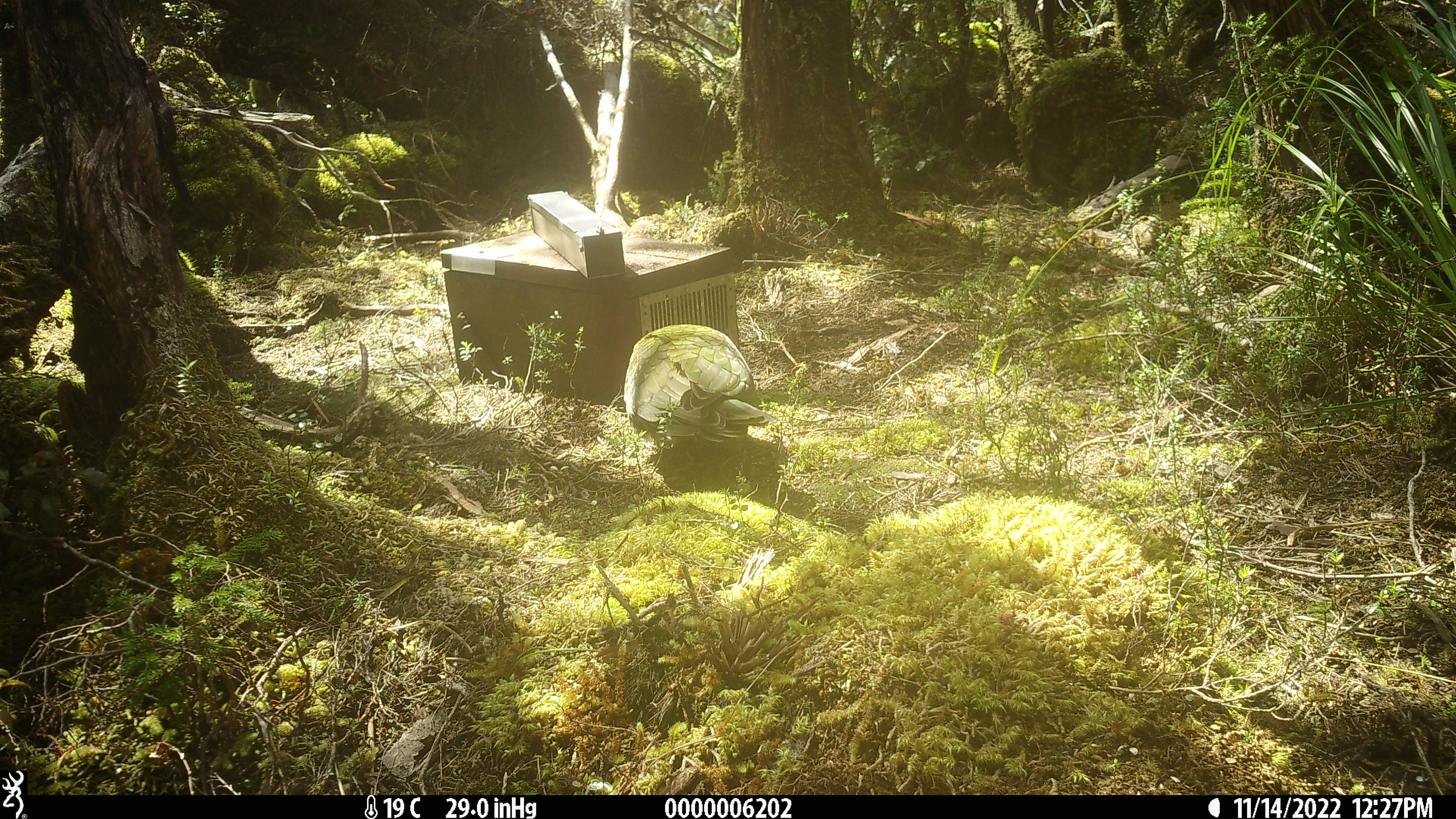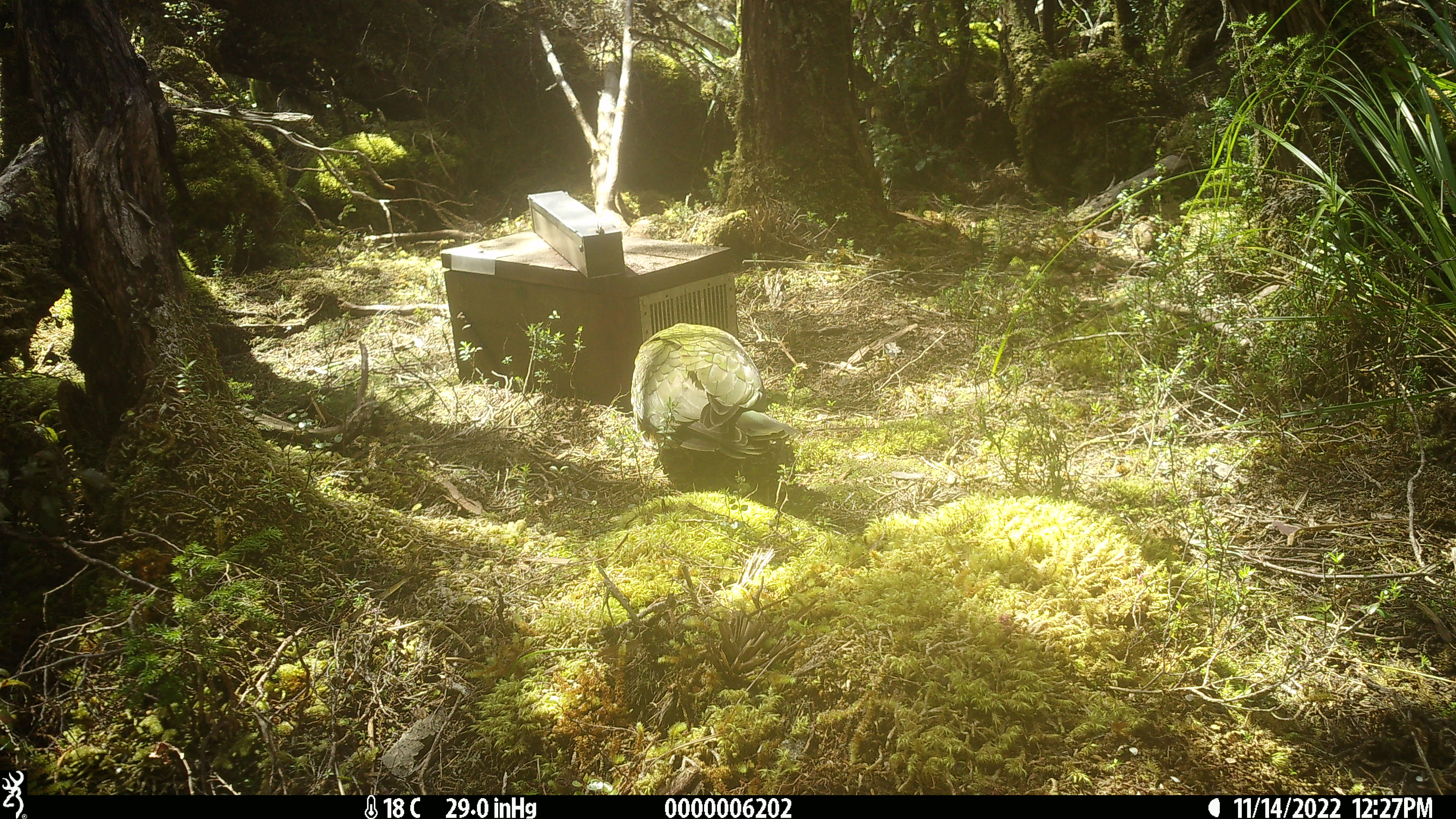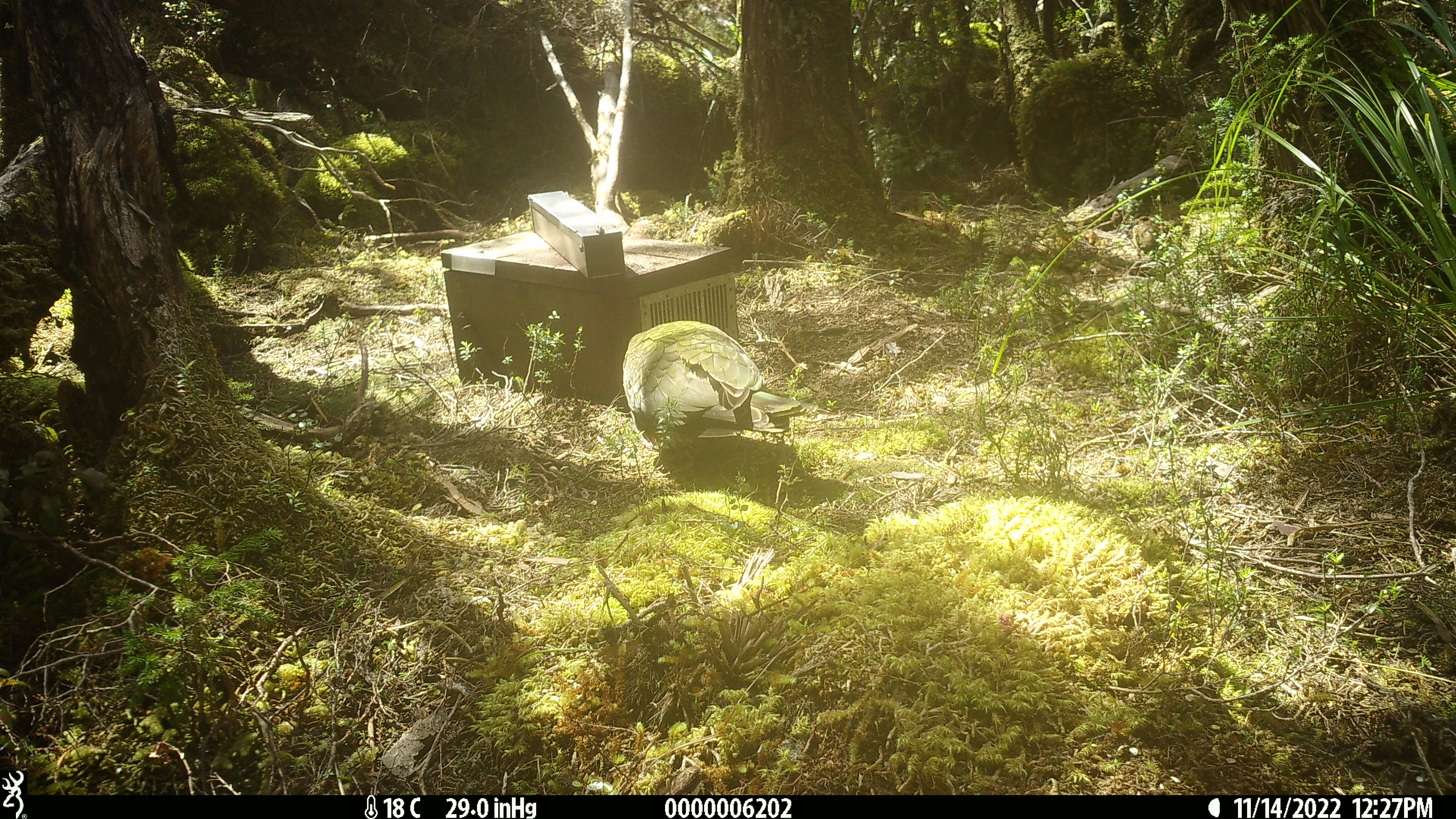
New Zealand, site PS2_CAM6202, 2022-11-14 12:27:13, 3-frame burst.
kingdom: Animalia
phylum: Chordata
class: Aves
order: Psittaciformes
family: Strigopidae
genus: Nestor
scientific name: Nestor notabilis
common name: kea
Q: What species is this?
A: Kea (Nestor notabilis).